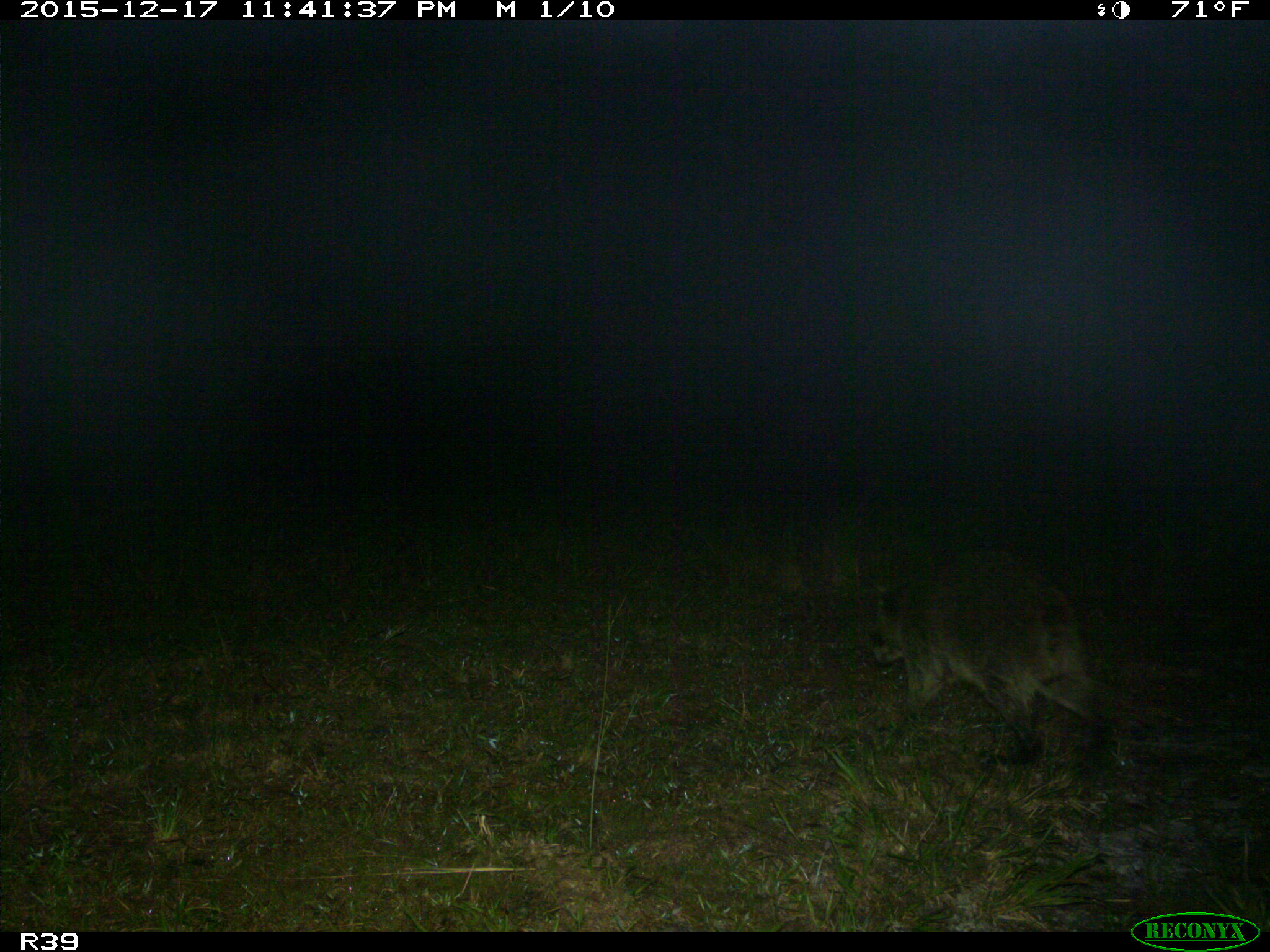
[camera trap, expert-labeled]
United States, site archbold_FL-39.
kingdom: Animalia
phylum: Chordata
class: Mammalia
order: Carnivora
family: Procyonidae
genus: Procyon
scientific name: Procyon lotor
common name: common raccoon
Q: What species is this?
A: Procyon lotor (common raccoon).